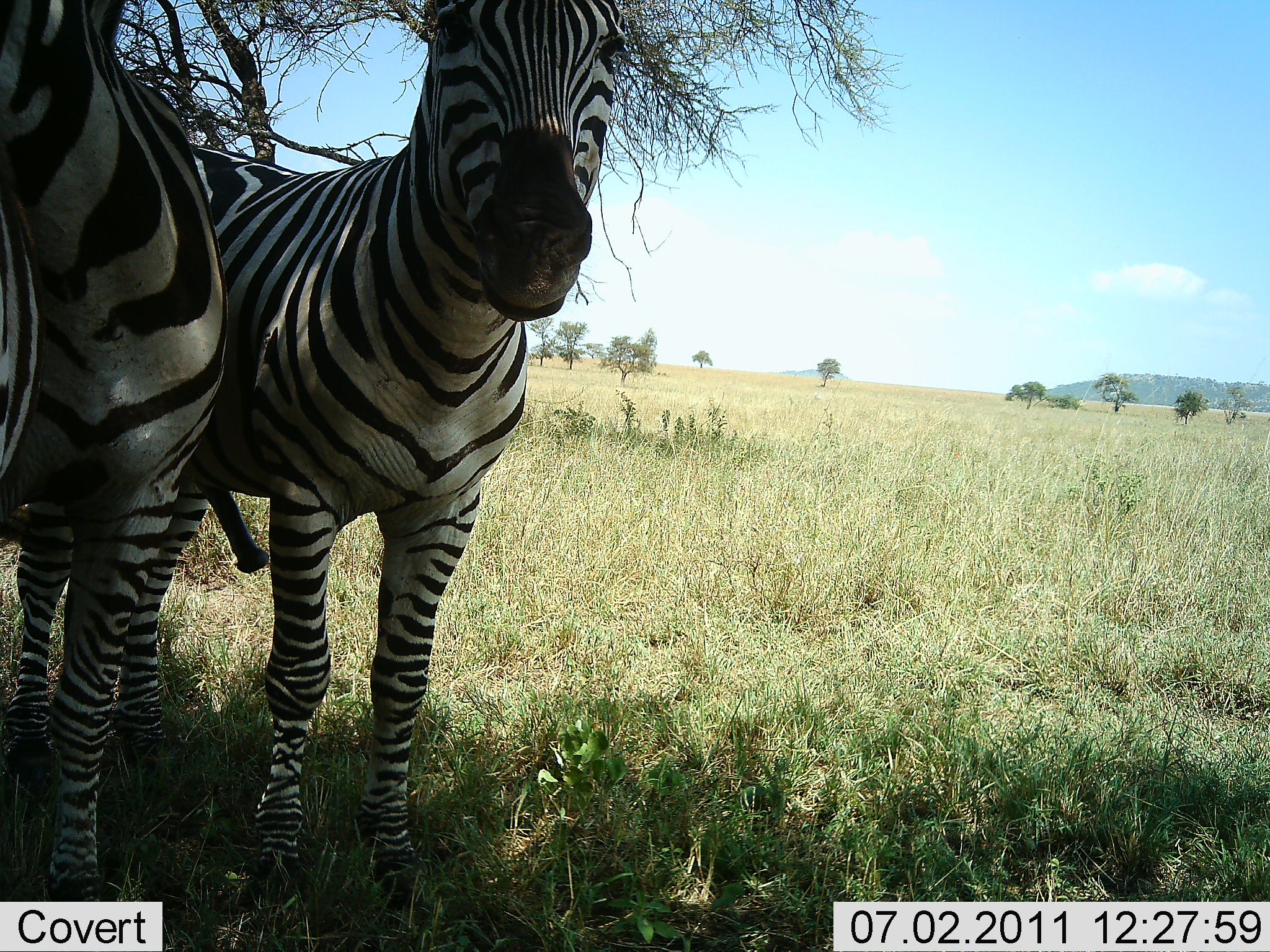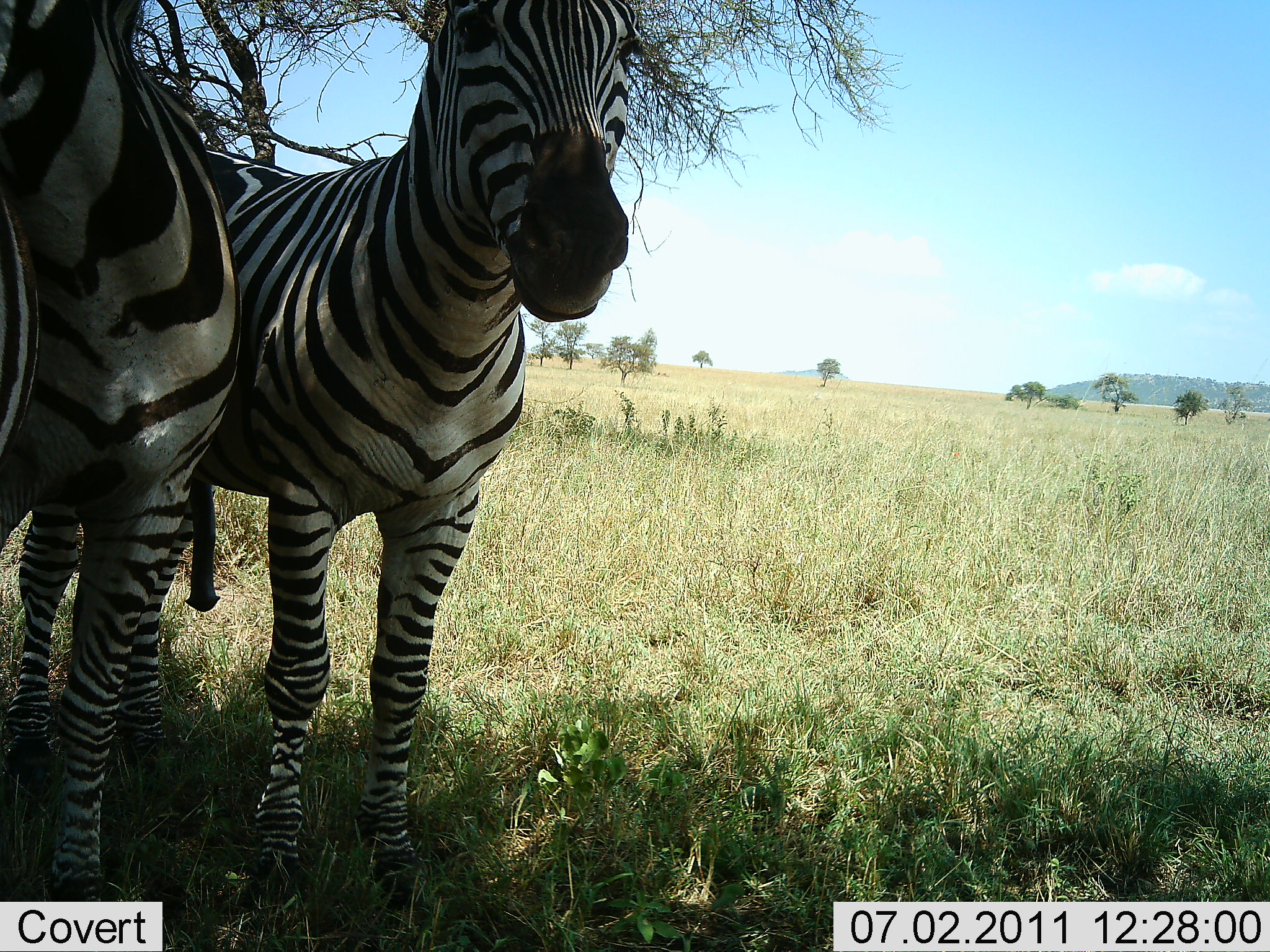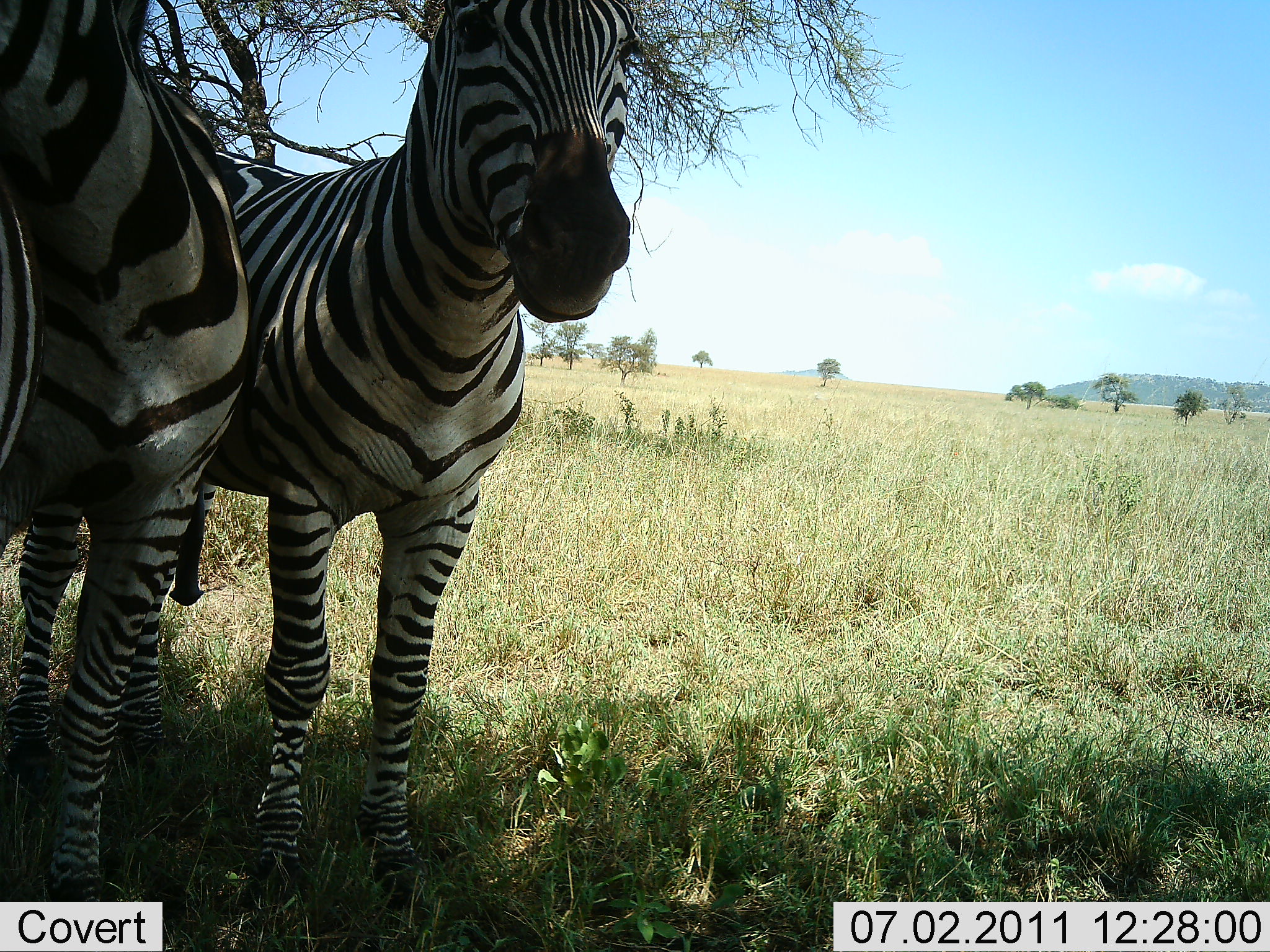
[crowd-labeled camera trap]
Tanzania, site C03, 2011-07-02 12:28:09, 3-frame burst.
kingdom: Animalia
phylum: Chordata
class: Mammalia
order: Perissodactyla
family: Equidae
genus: Equus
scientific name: Equus quagga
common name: plains zebra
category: zebra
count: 2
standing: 100%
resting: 0%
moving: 0%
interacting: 0%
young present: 0%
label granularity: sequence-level